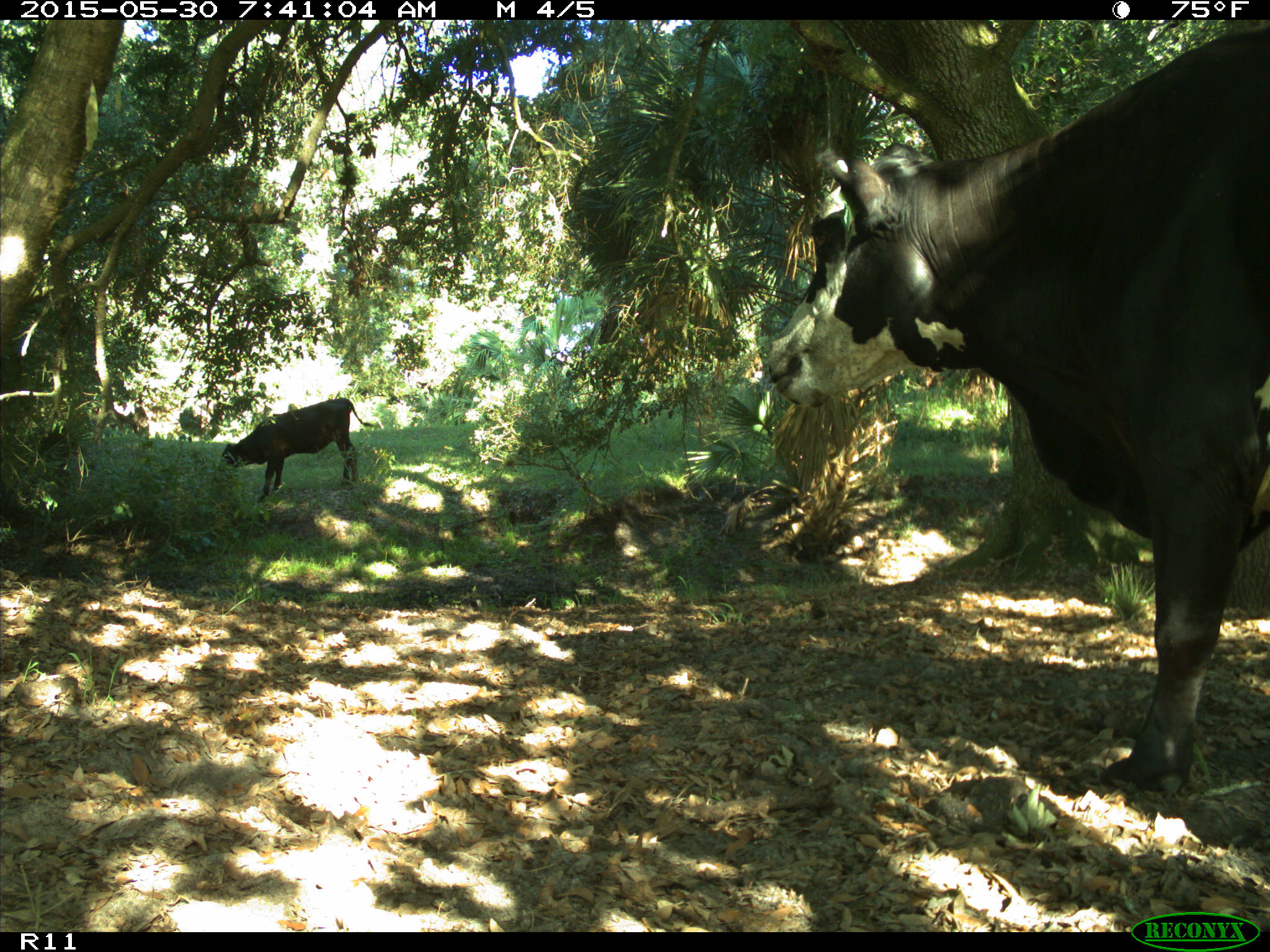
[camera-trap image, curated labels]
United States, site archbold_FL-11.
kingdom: Animalia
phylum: Chordata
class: Mammalia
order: Artiodactyla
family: Bovidae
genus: Bos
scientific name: Bos taurus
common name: domestic cow